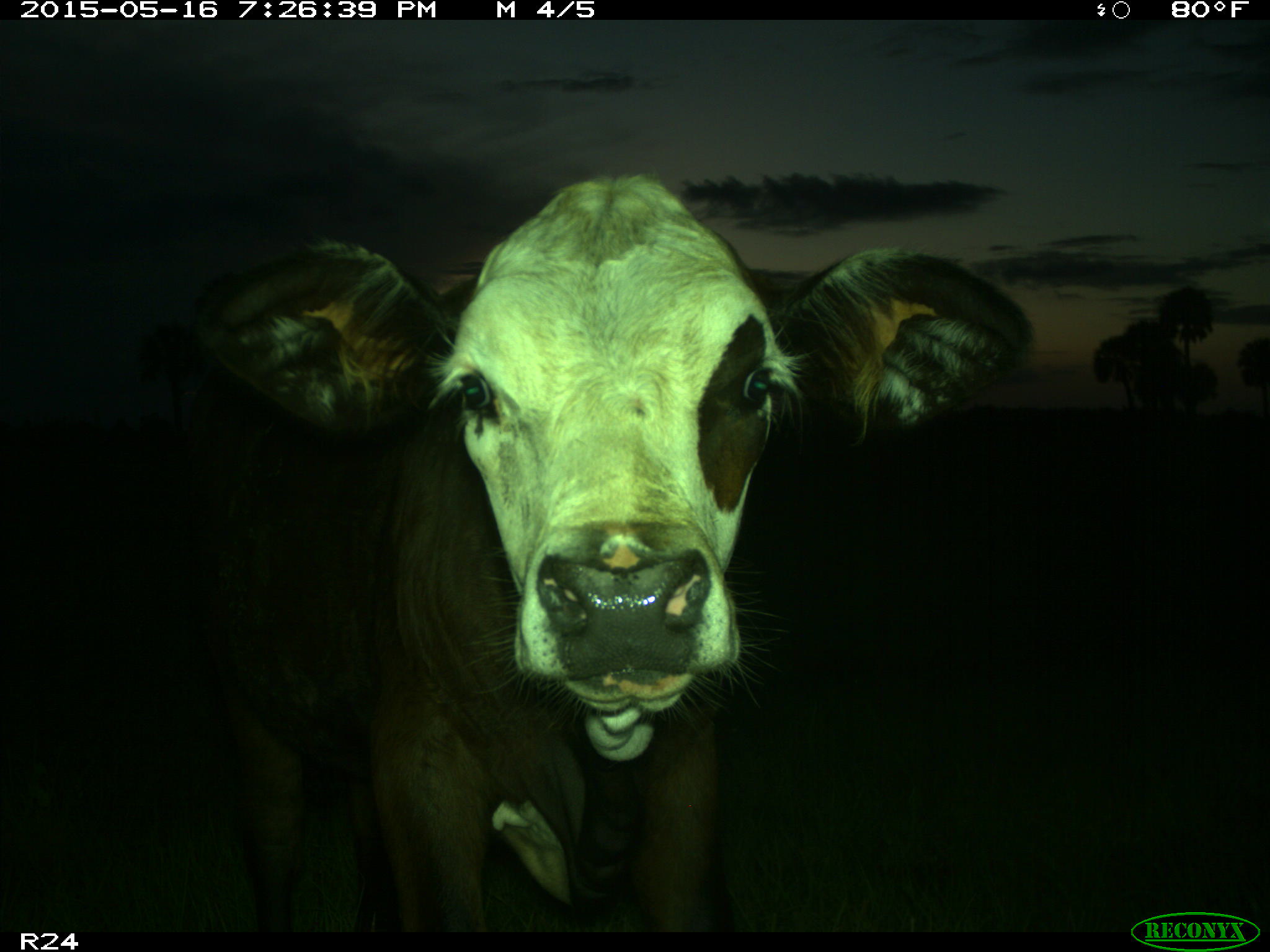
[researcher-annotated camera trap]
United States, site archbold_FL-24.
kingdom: Animalia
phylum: Chordata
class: Mammalia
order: Artiodactyla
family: Bovidae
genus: Bos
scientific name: Bos taurus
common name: domestic cow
Bos taurus (domestic cow).